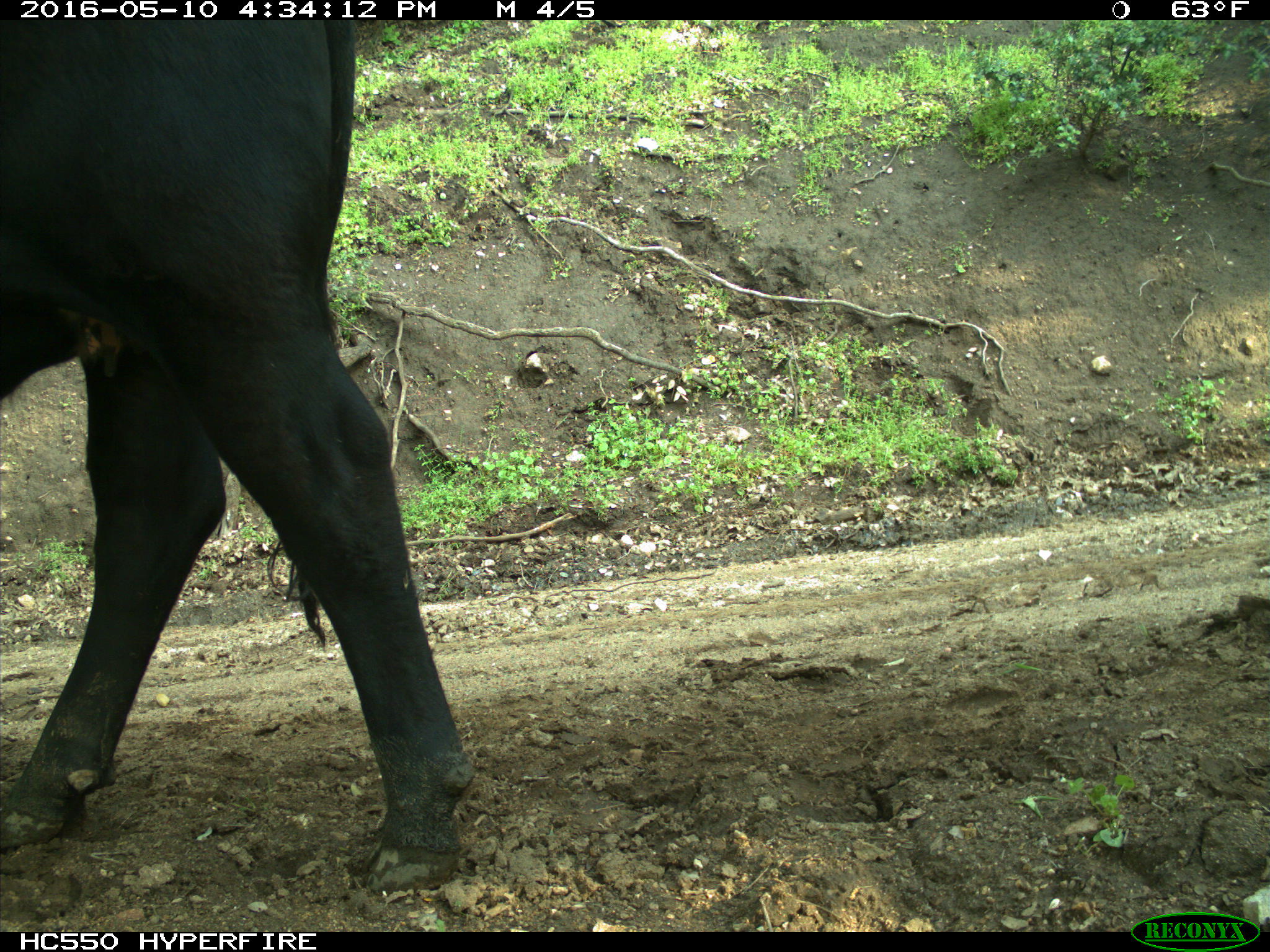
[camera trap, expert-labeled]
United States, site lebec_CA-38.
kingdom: Animalia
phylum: Chordata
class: Mammalia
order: Artiodactyla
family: Bovidae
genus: Bos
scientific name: Bos taurus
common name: domestic cow